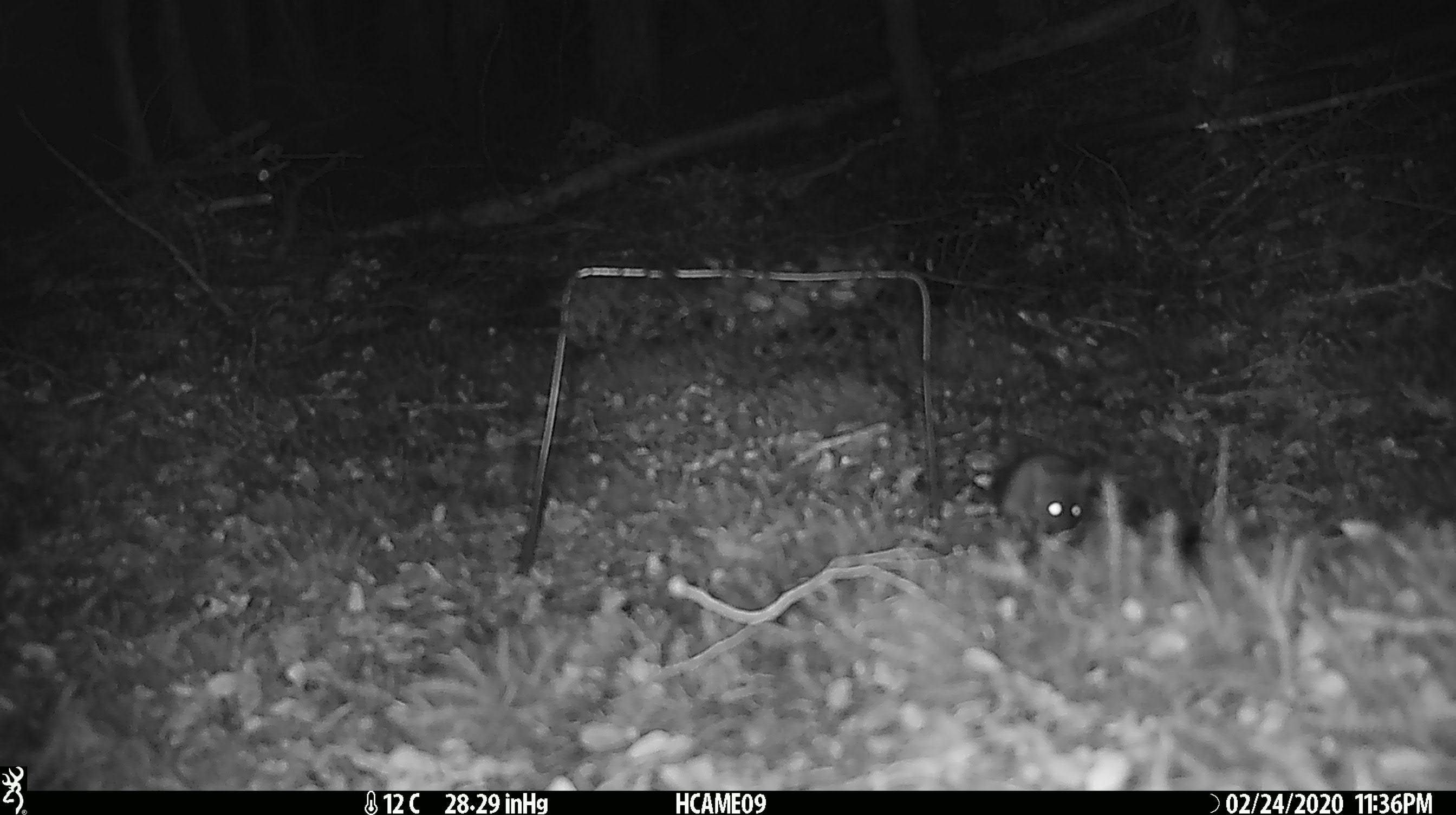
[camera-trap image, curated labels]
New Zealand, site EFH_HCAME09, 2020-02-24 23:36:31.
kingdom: Animalia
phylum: Chordata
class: Mammalia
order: Rodentia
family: Muridae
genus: Mus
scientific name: Mus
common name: mouse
Mouse (Mus).